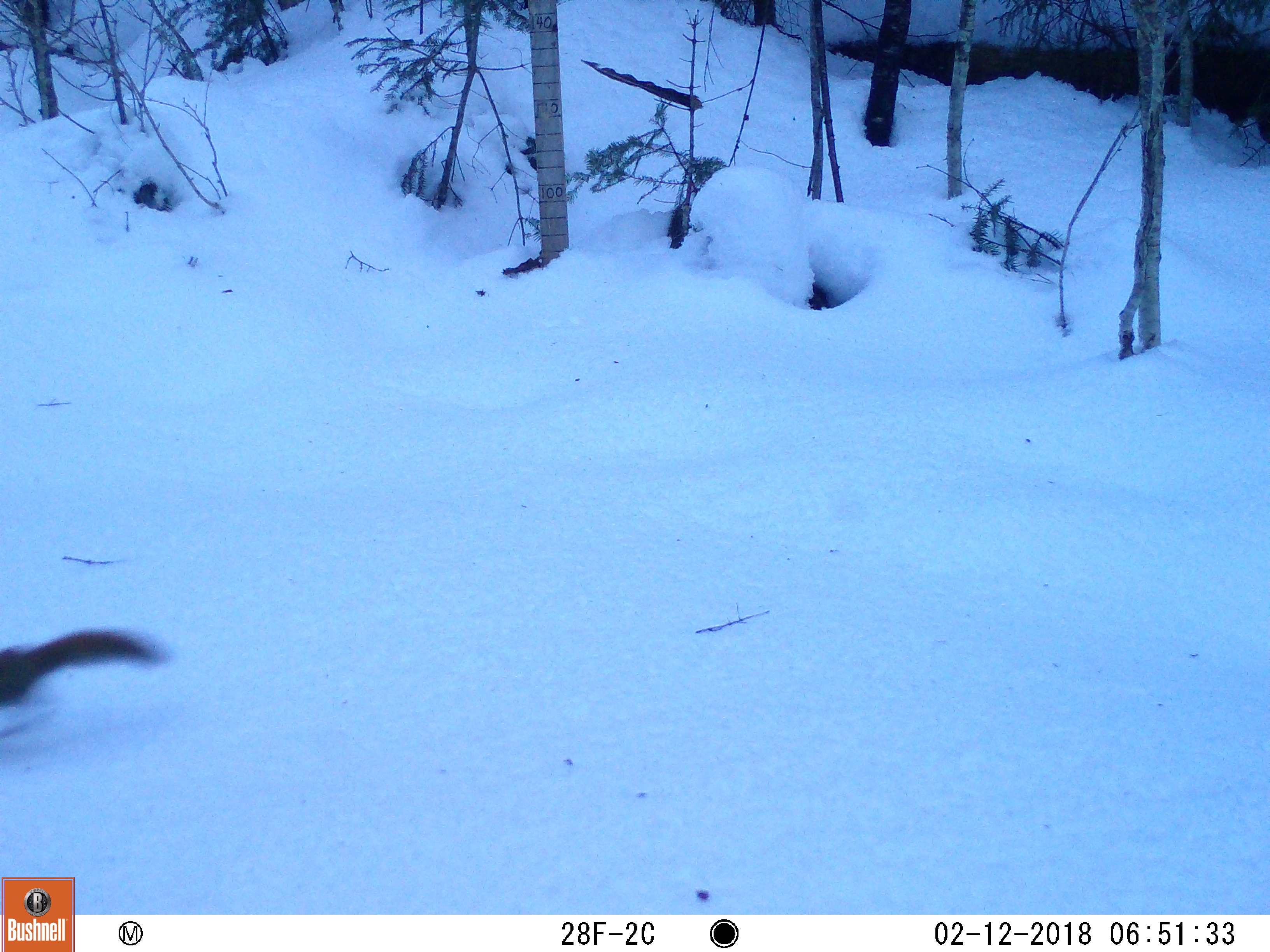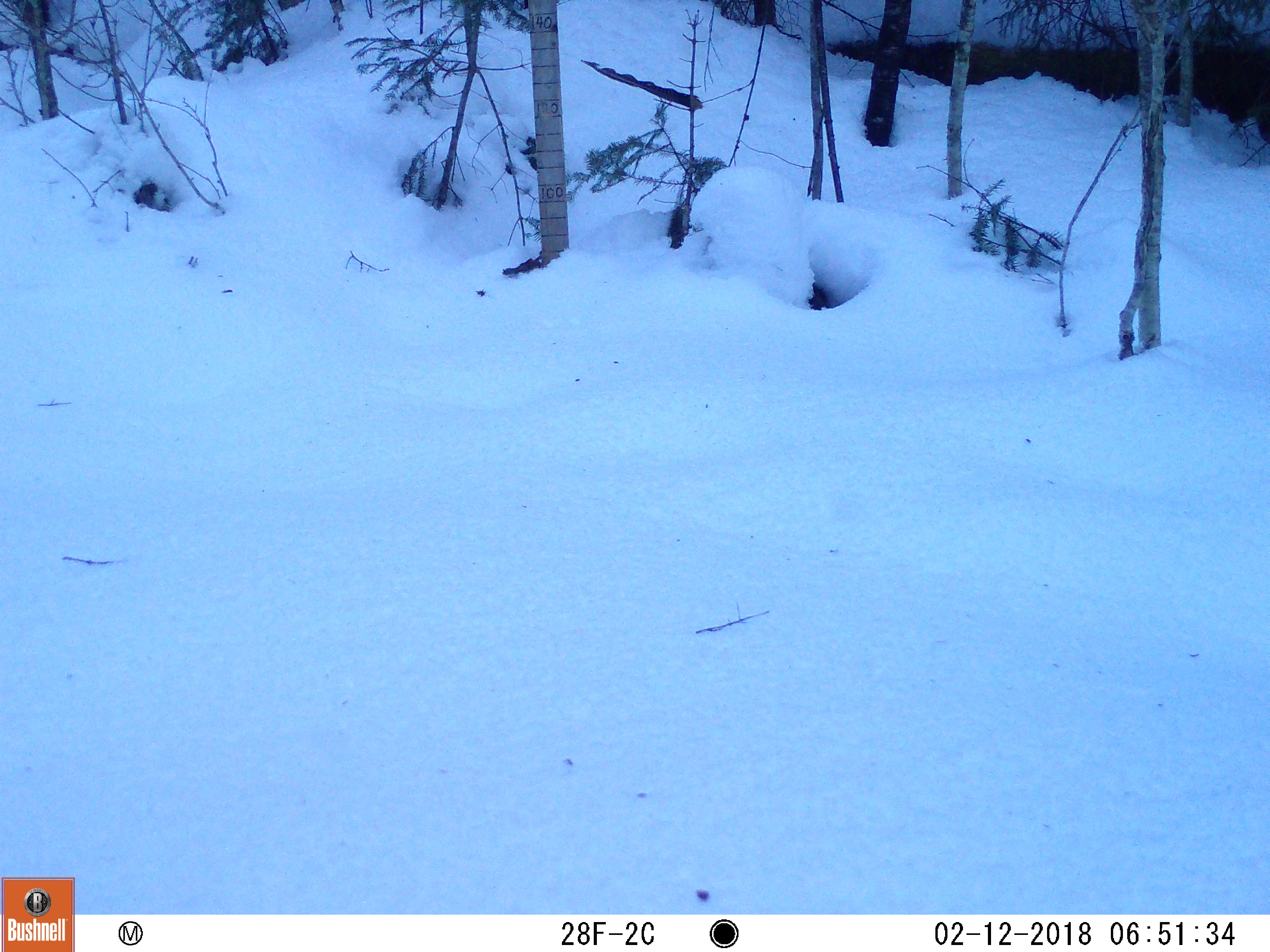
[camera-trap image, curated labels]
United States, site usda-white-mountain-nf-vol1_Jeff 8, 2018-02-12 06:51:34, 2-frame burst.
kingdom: Animalia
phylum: Chordata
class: Mammalia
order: Rodentia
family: Sciuridae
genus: Tamiasciurus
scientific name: Tamiasciurus hudsonicus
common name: red squirrel